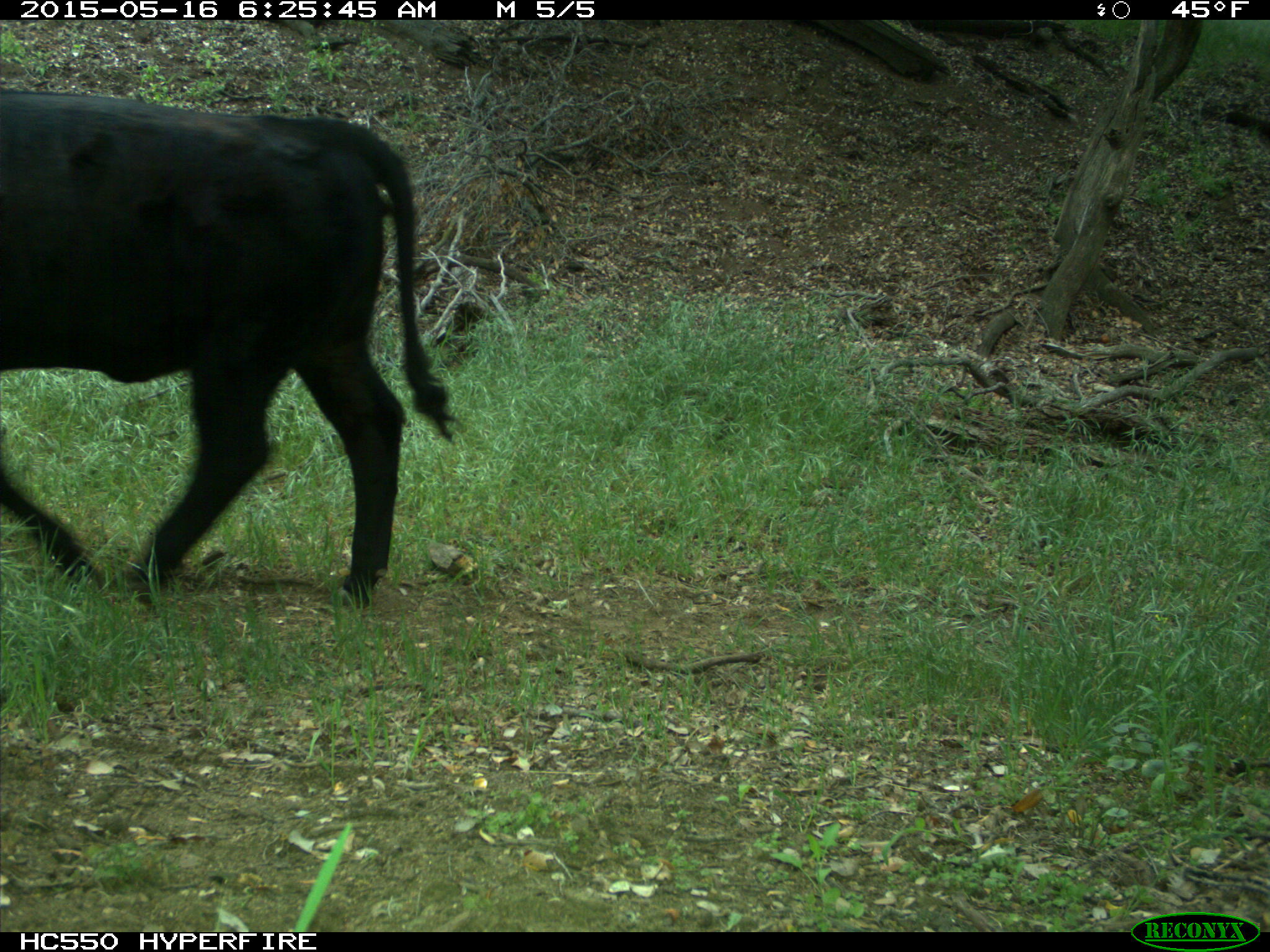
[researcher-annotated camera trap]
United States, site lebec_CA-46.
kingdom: Animalia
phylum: Chordata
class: Mammalia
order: Artiodactyla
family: Bovidae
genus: Bos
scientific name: Bos taurus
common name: domestic cow